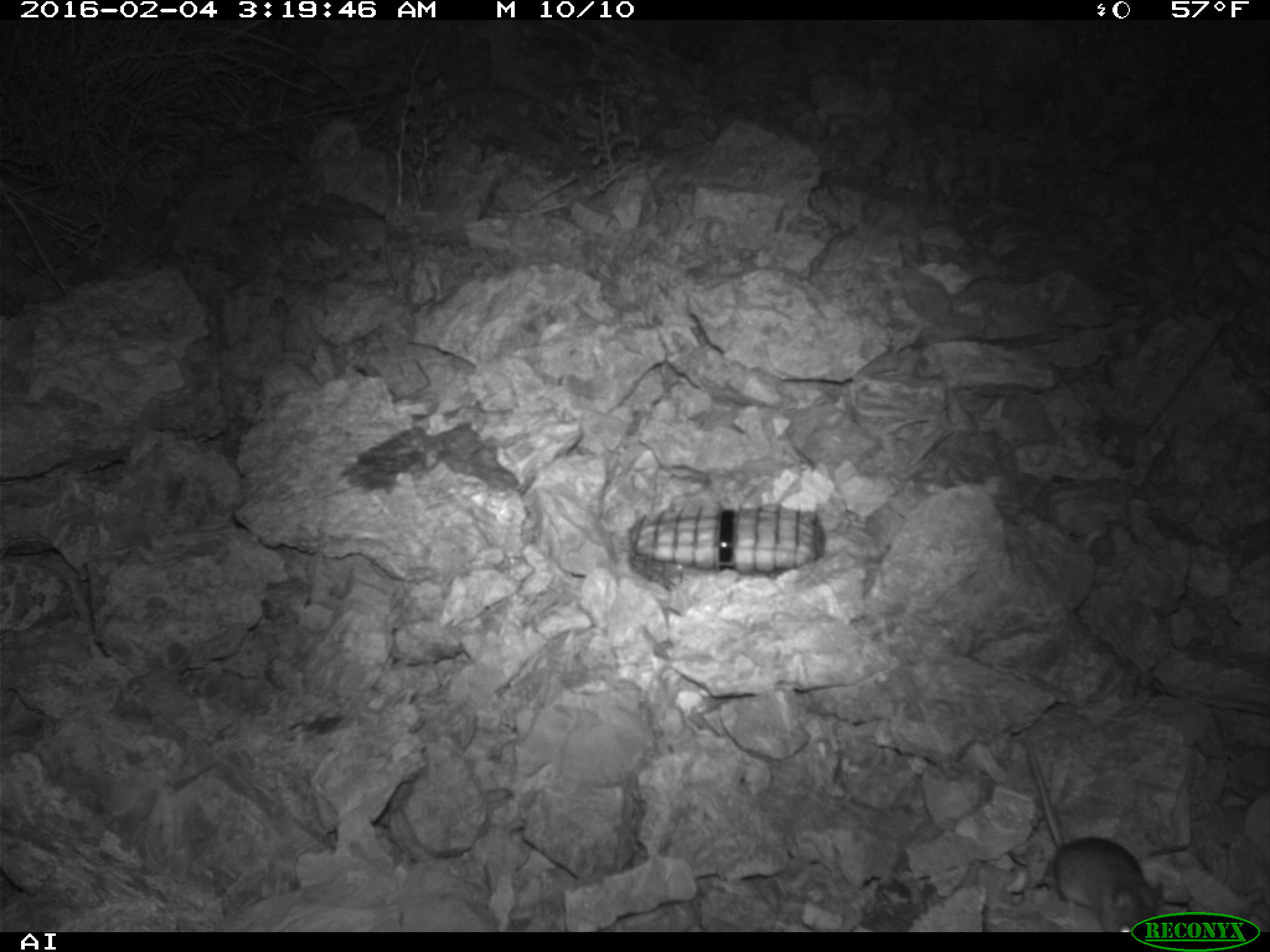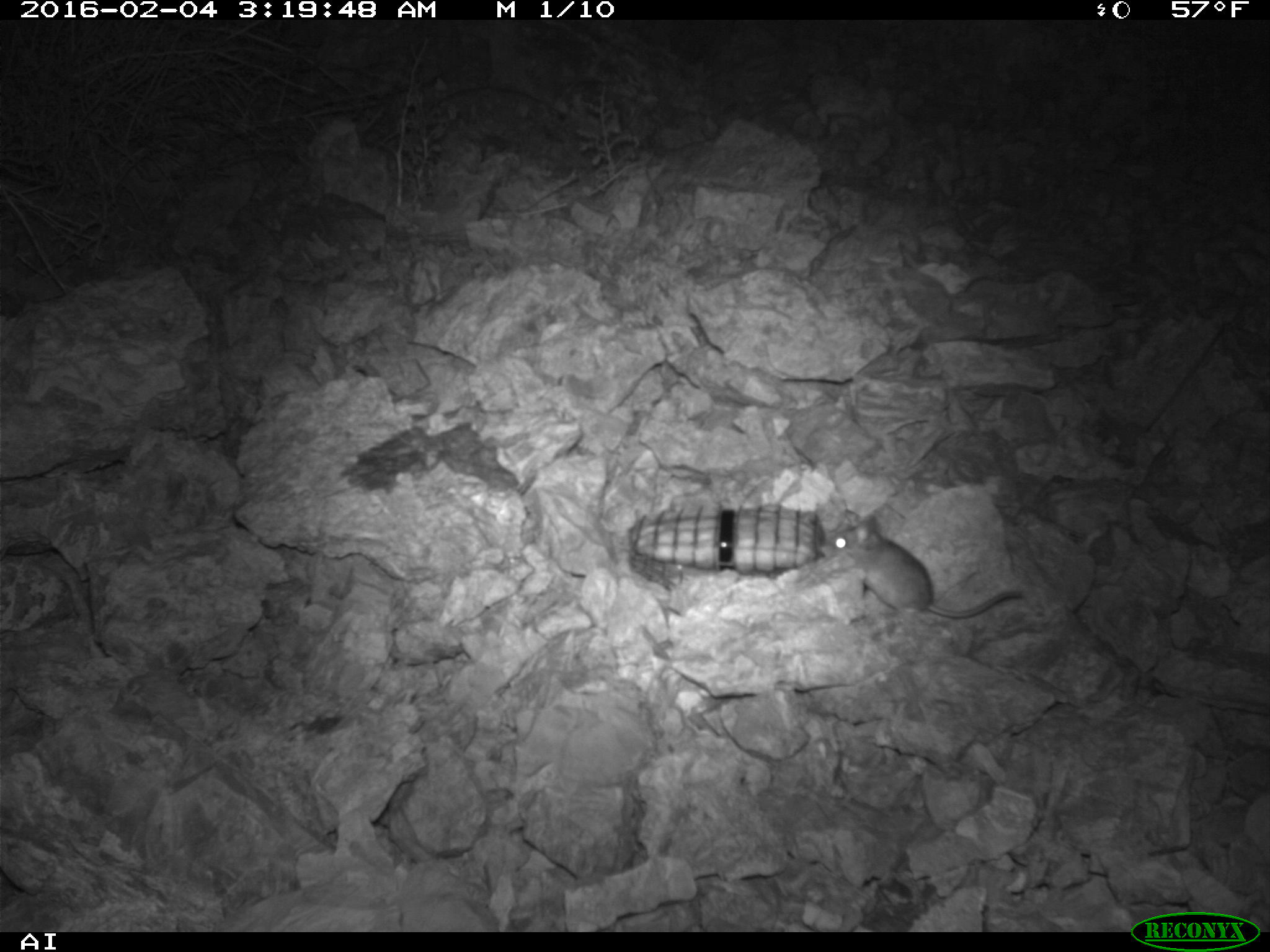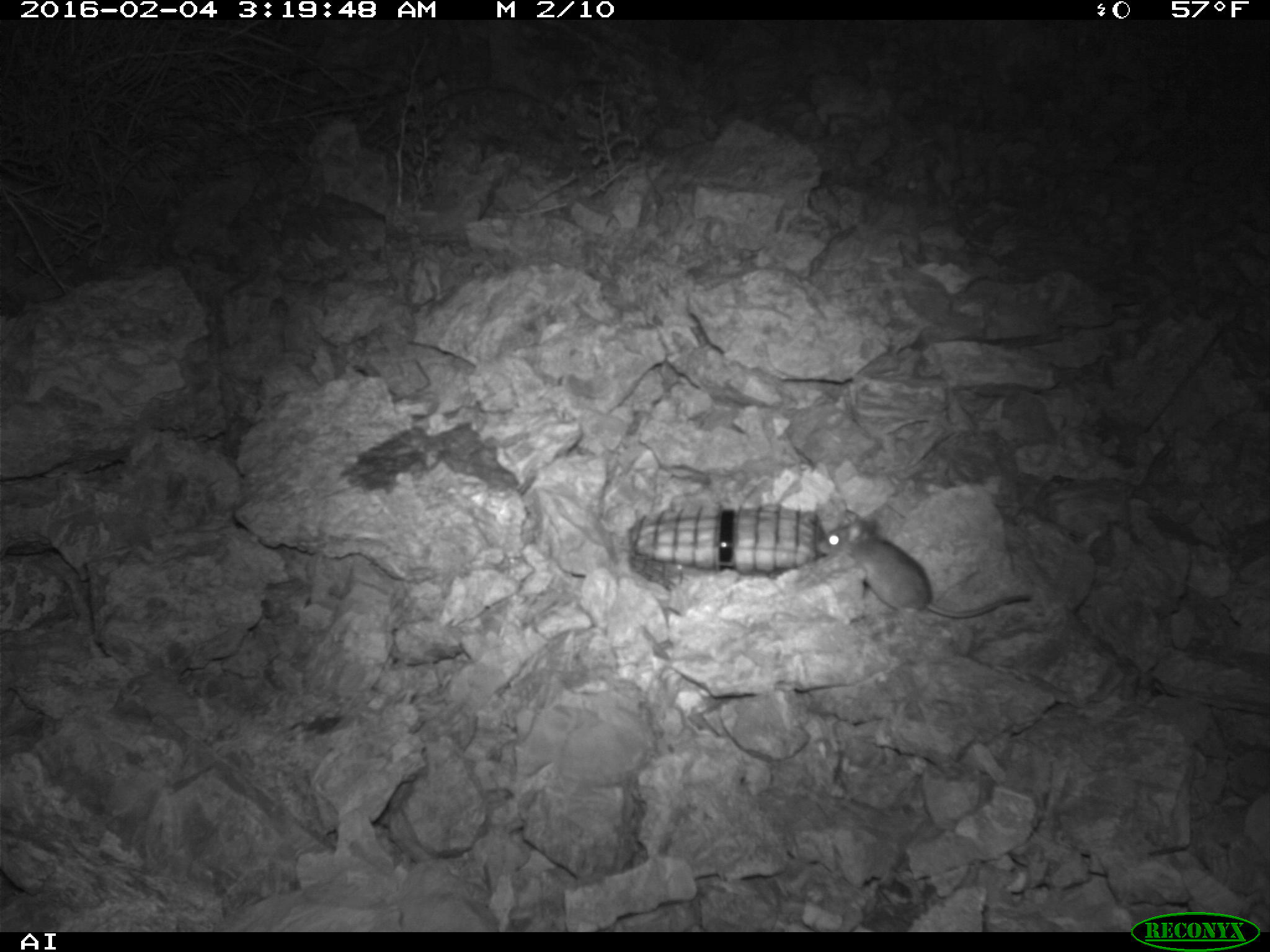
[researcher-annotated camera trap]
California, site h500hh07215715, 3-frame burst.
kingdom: Animalia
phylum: Chordata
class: Mammalia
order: Rodentia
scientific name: Rodentia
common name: rodent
Rodent (Rodentia).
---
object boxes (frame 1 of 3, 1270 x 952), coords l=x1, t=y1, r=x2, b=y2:
rodent: l=1024, t=736, r=1163, b=932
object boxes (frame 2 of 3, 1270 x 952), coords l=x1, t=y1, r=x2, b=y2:
rodent: l=825, t=515, r=1022, b=617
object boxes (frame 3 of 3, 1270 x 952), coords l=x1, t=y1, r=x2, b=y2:
rodent: l=817, t=508, r=1031, b=619